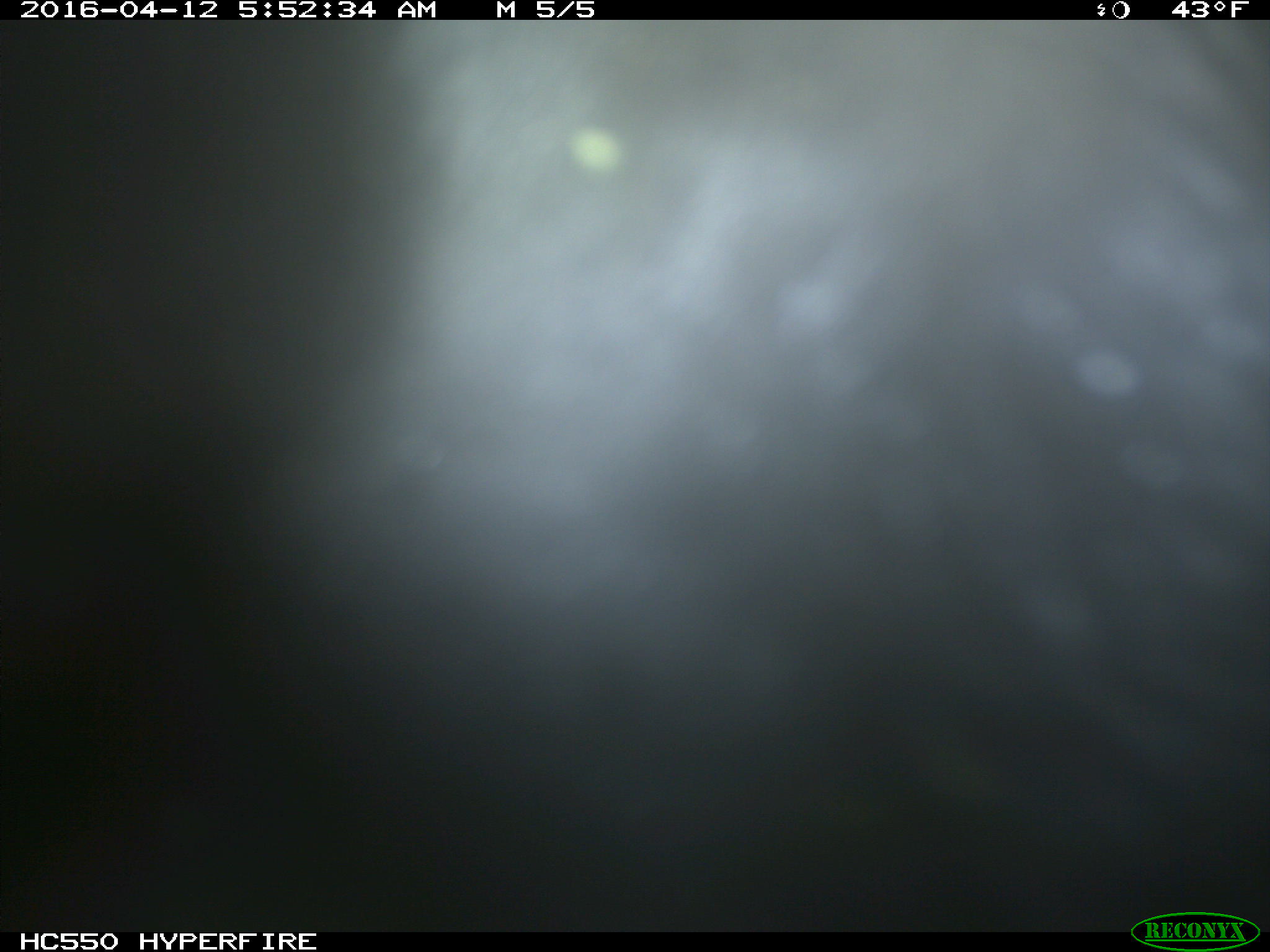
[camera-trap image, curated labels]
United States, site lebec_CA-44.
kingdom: Animalia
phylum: Chordata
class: Mammalia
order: Artiodactyla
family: Bovidae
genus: Bos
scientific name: Bos taurus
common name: domestic cow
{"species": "Bos taurus (domestic cow)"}